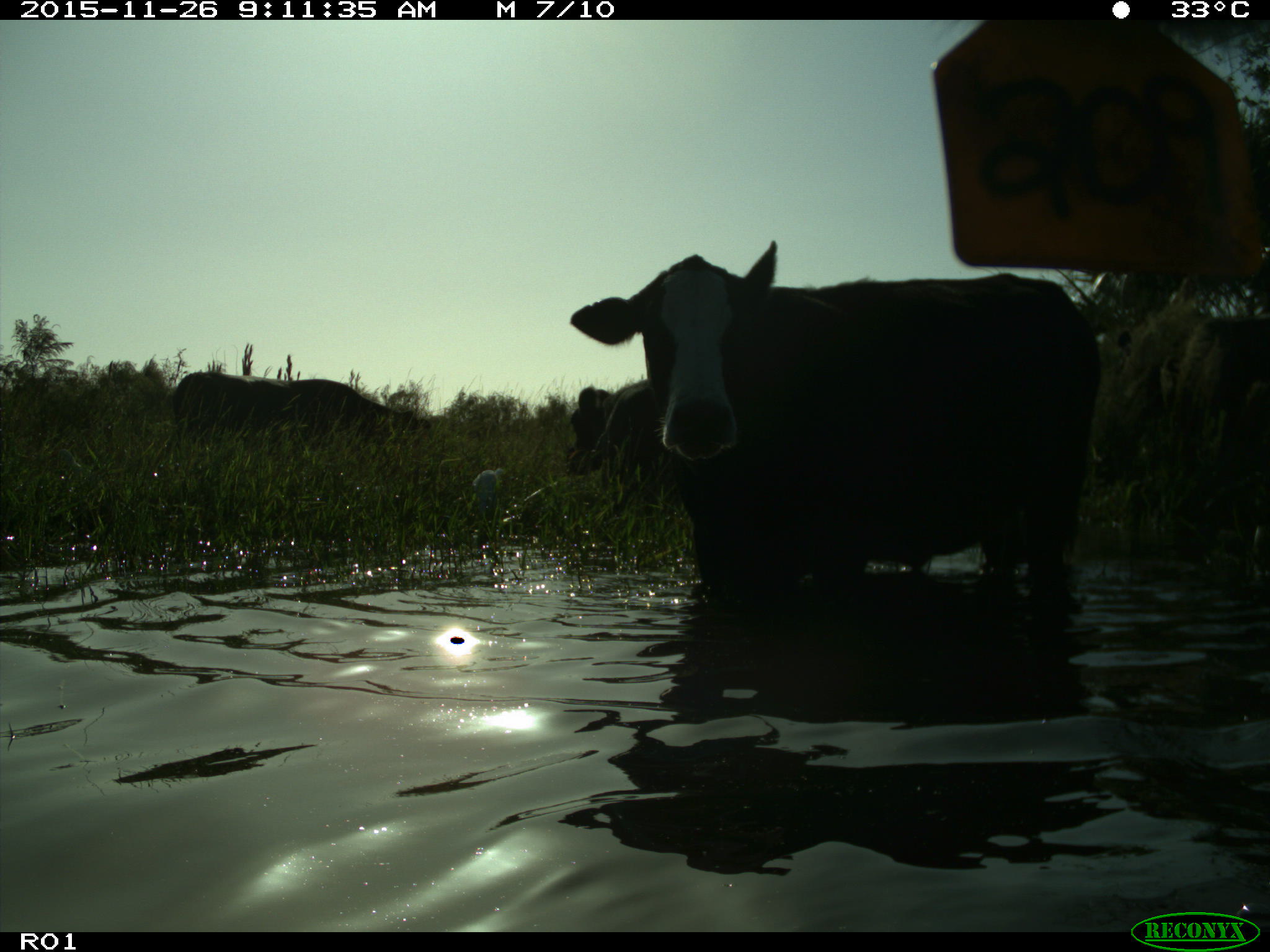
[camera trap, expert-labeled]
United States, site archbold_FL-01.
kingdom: Animalia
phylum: Chordata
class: Mammalia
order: Artiodactyla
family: Bovidae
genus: Bos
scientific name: Bos taurus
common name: domestic cow